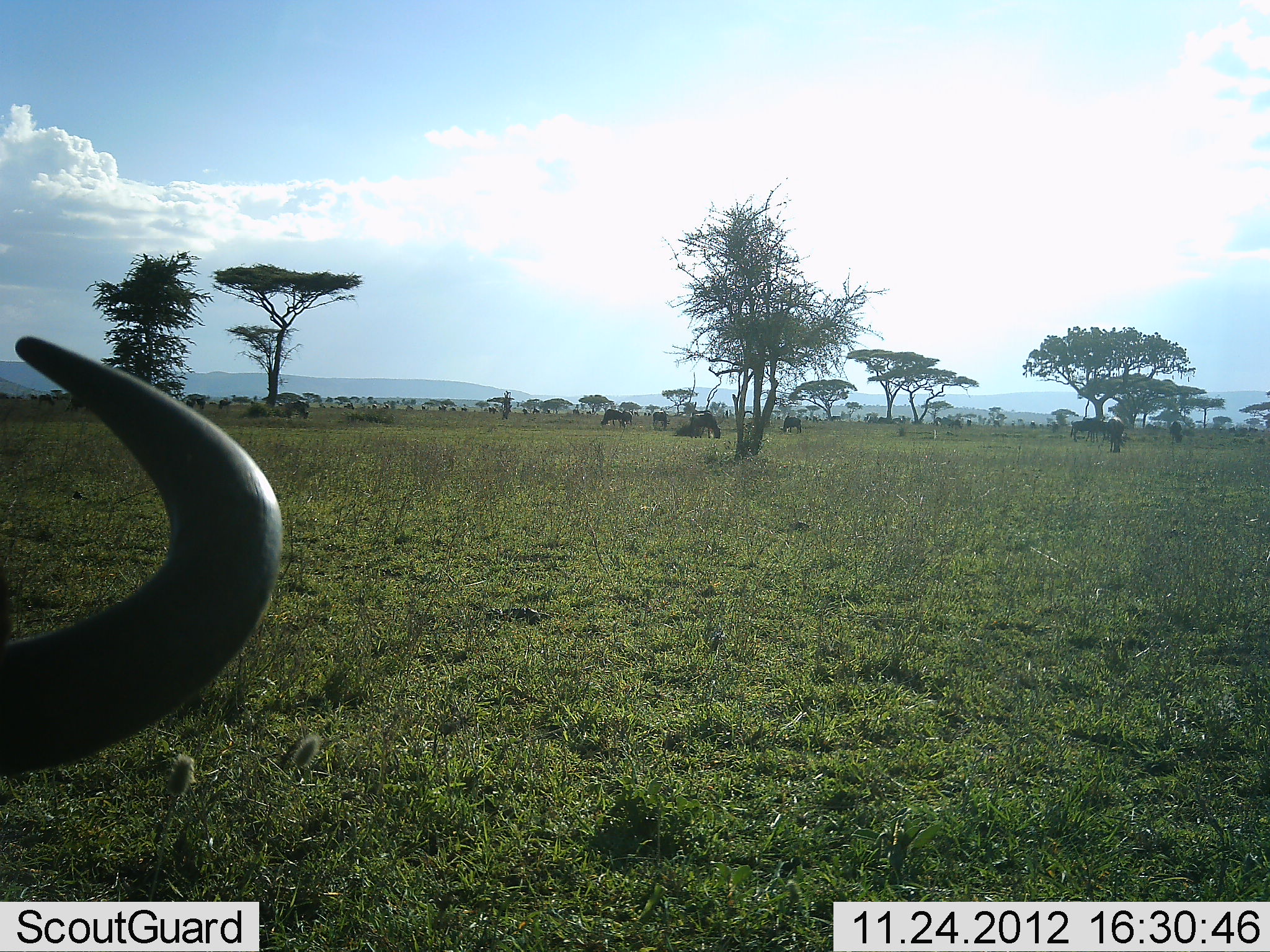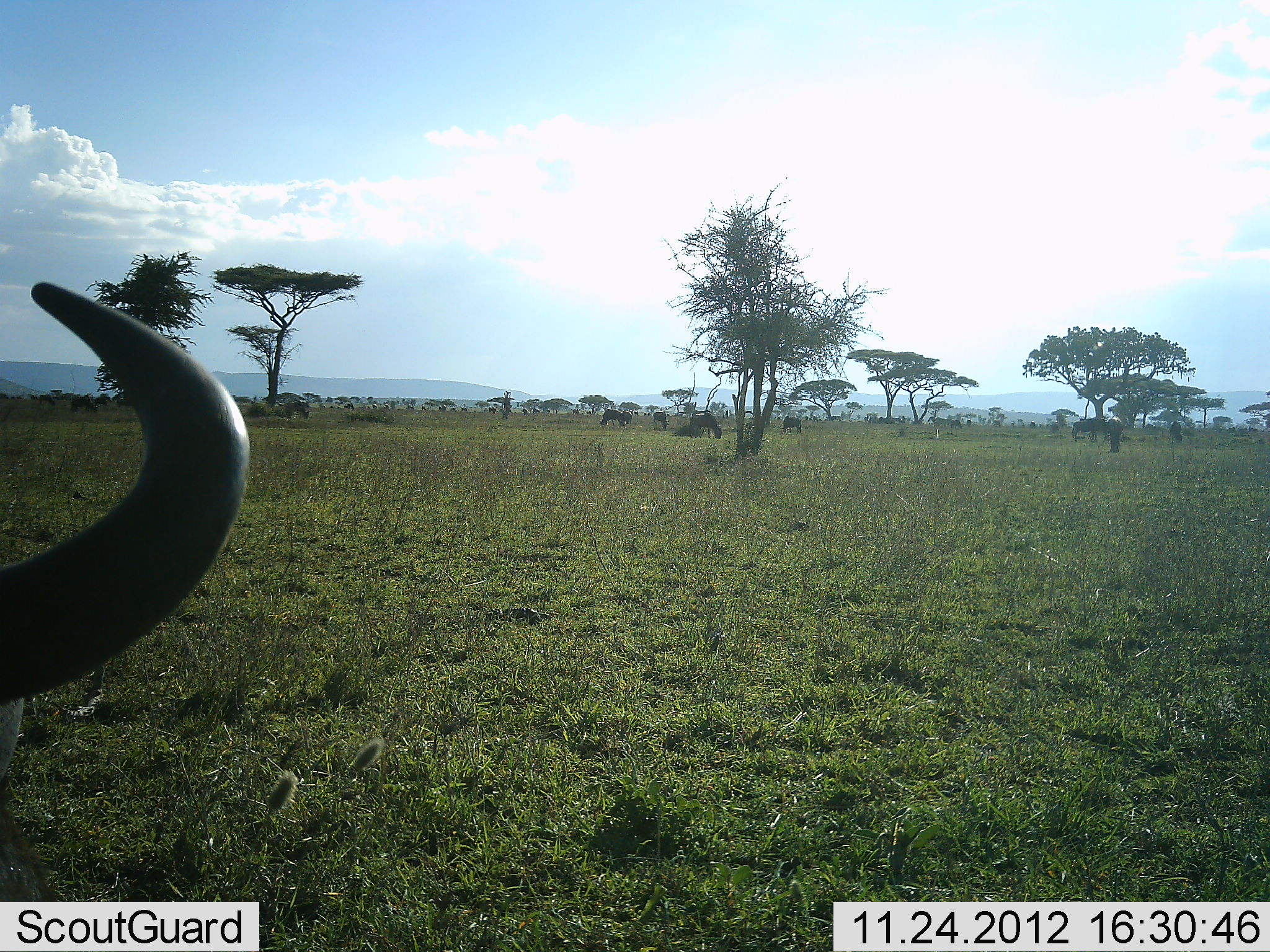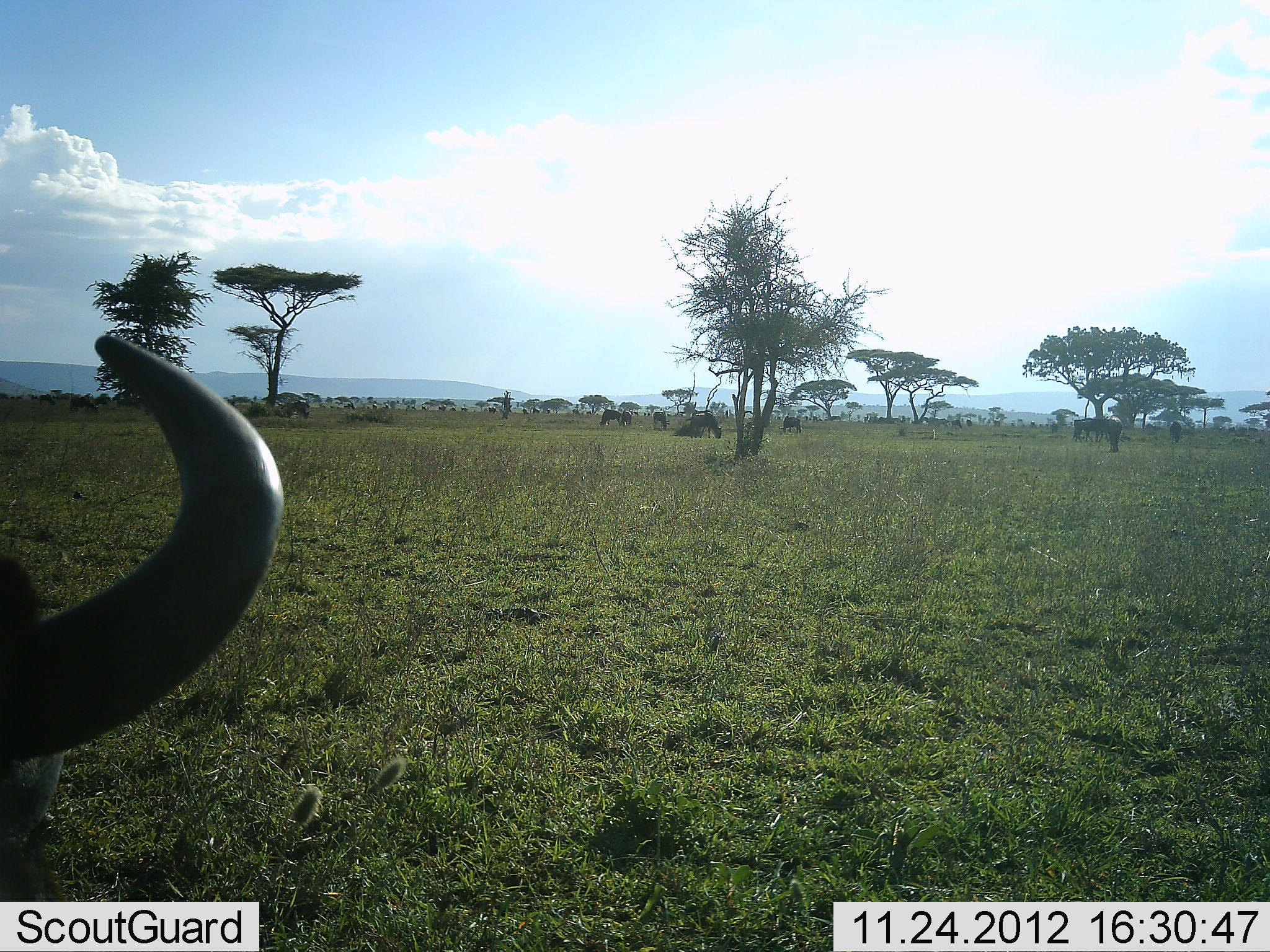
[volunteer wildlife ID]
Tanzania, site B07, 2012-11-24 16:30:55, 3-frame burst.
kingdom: Animalia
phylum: Chordata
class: Mammalia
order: Artiodactyla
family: Bovidae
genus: Connochaetes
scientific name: Connochaetes taurinus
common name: blue wildebeest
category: wildebeest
Wildebeest (blue wildebeest) (Connochaetes taurinus), count 7. Behavior (volunteer vote fractions): standing 70%, resting 20%, moving 0%, interacting 0%. Young present (vote fraction): 0%. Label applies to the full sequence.